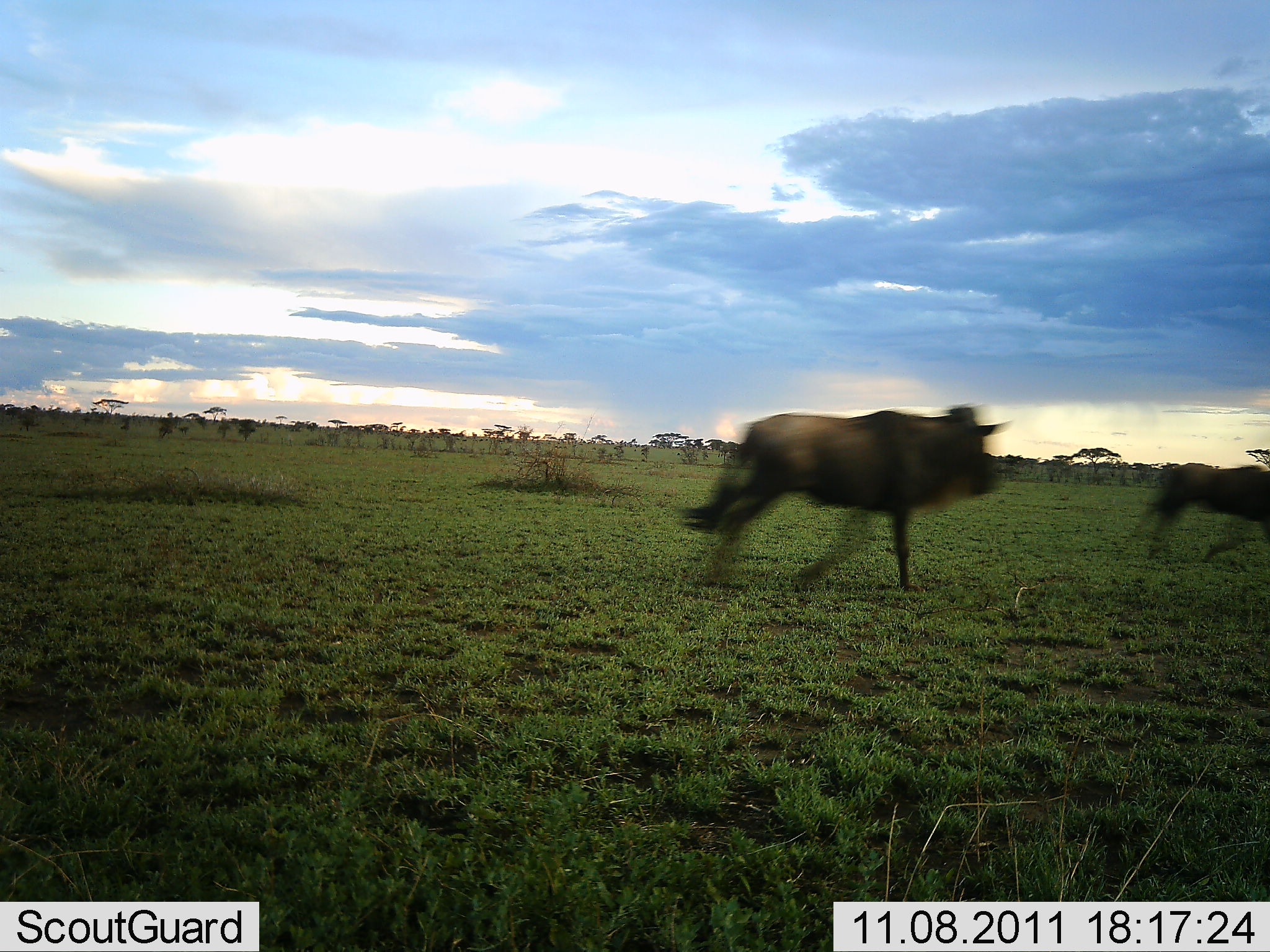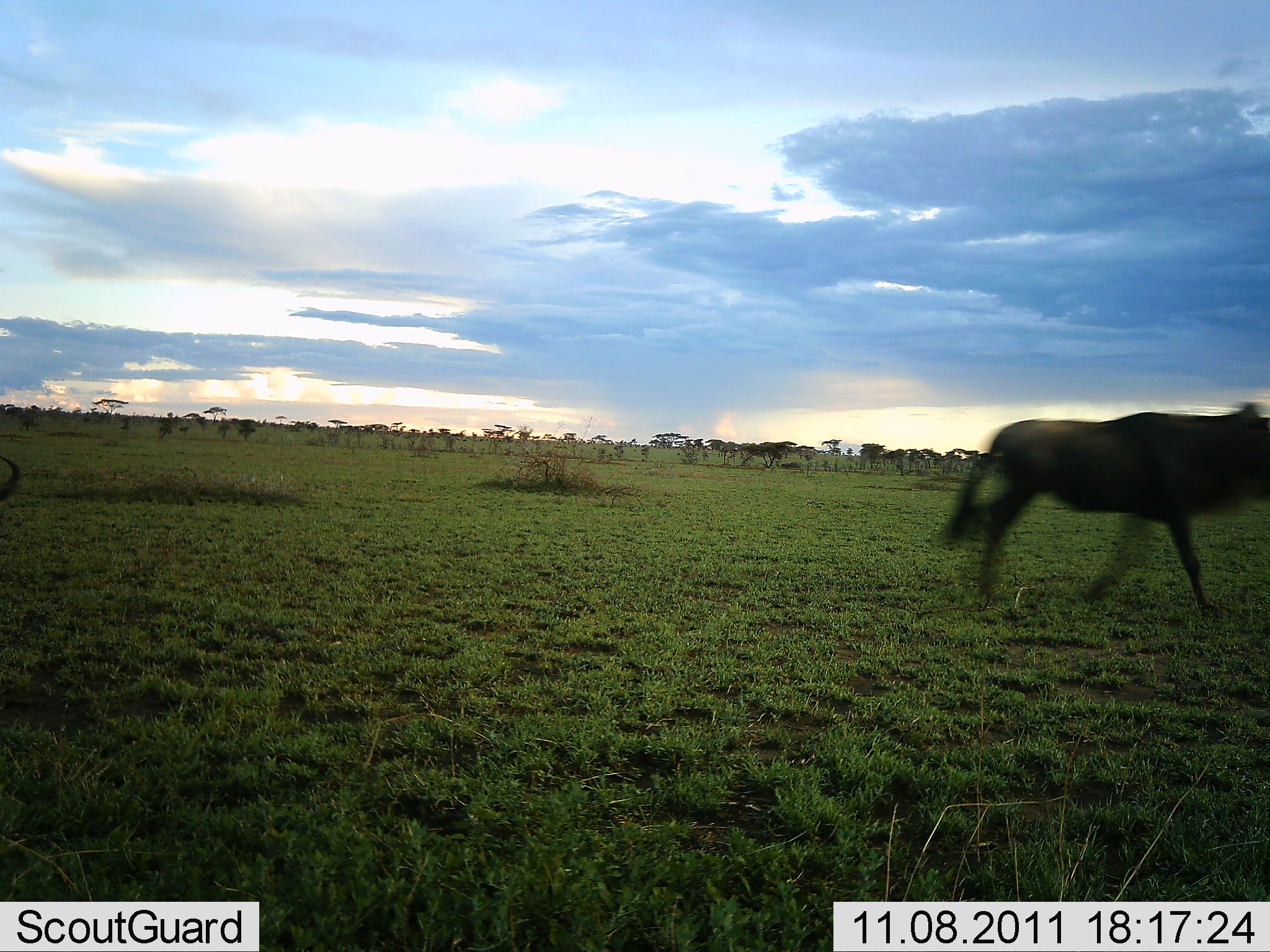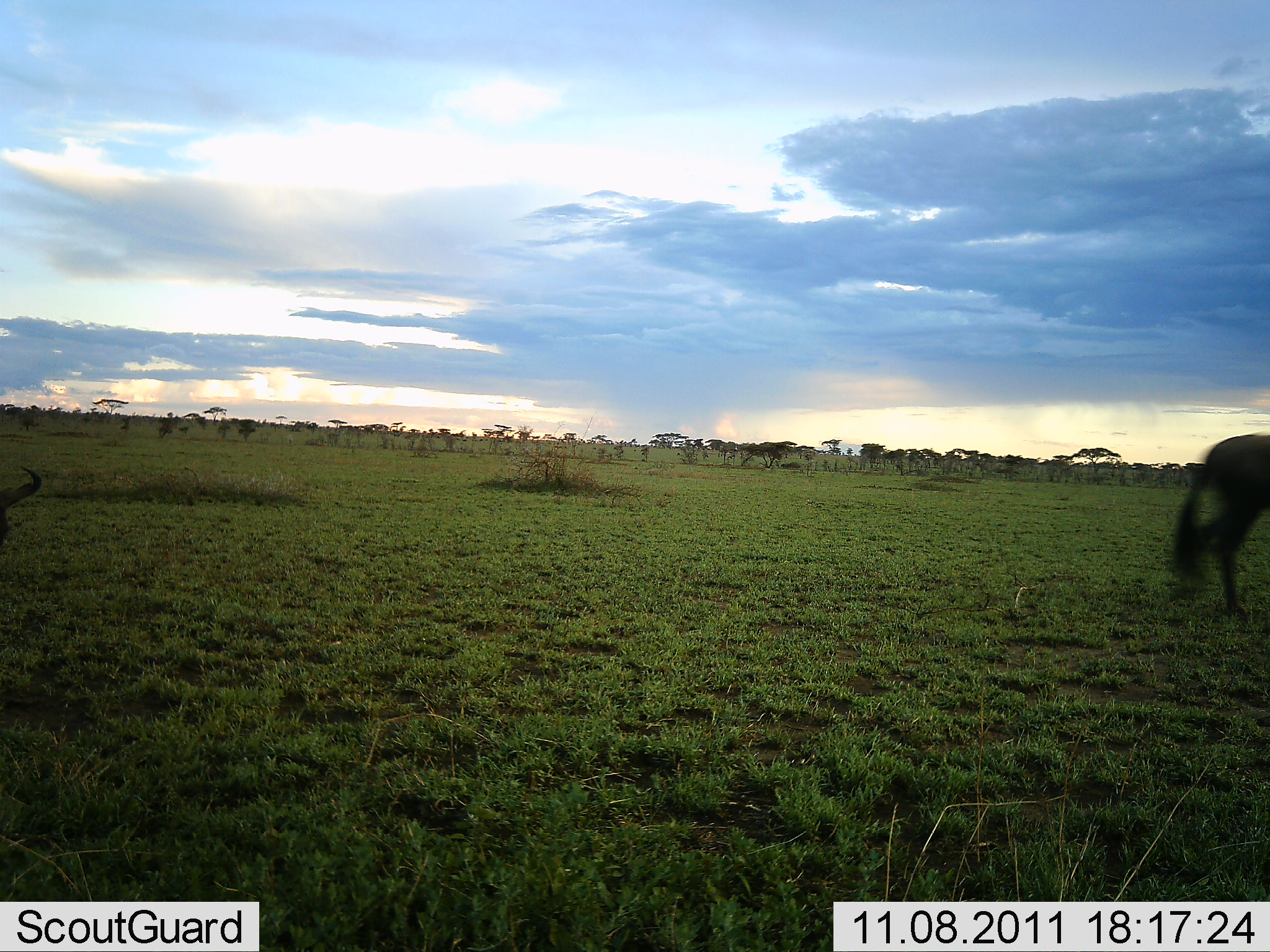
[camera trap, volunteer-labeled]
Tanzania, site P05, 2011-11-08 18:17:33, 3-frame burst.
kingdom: Animalia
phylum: Chordata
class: Mammalia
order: Artiodactyla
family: Bovidae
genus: Connochaetes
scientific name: Connochaetes taurinus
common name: blue wildebeest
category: wildebeest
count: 3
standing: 0%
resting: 0%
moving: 100%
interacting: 10%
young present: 0%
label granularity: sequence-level